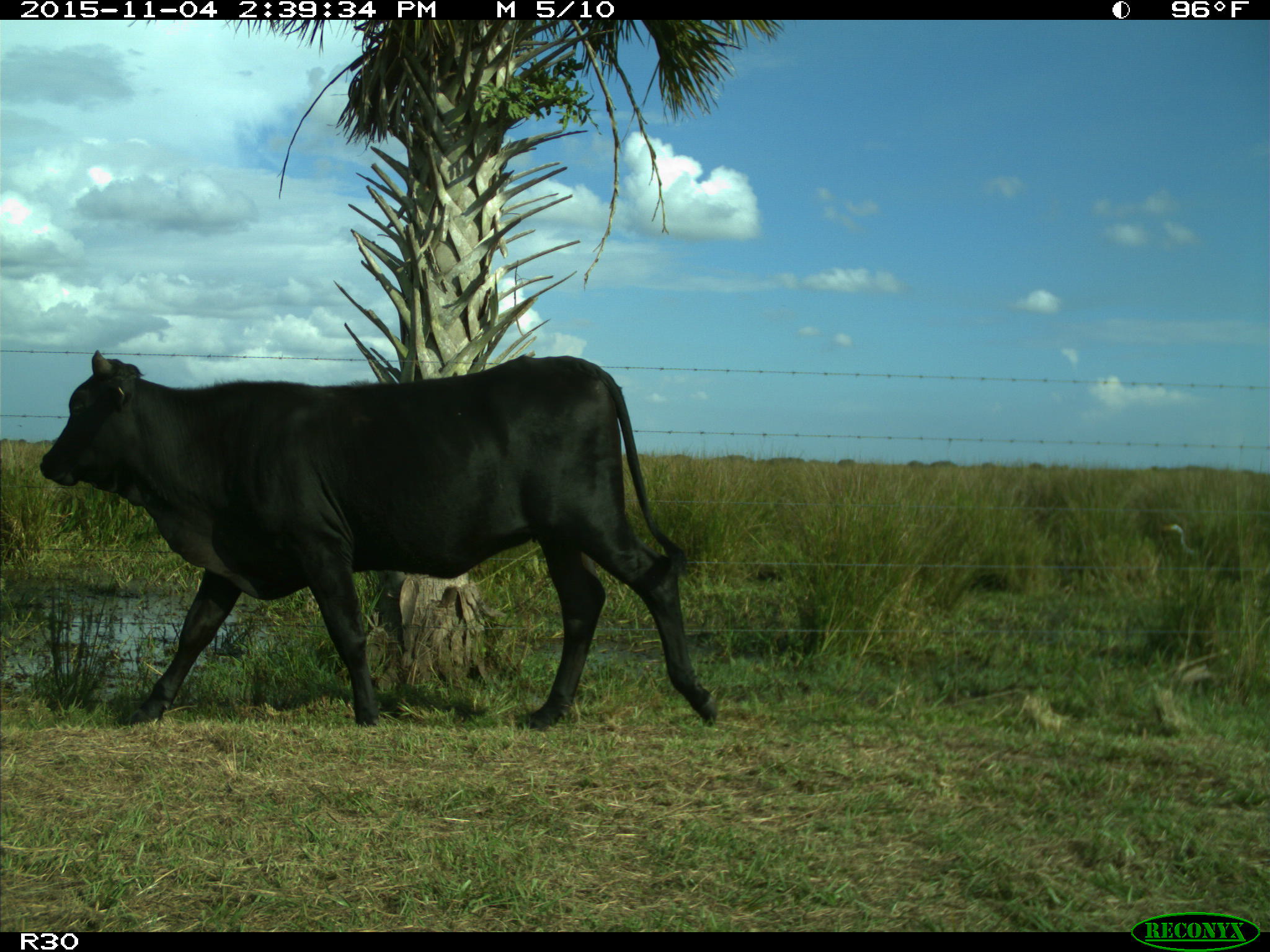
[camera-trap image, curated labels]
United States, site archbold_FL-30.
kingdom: Animalia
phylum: Chordata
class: Mammalia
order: Artiodactyla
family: Bovidae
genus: Bos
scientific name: Bos taurus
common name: domestic cow